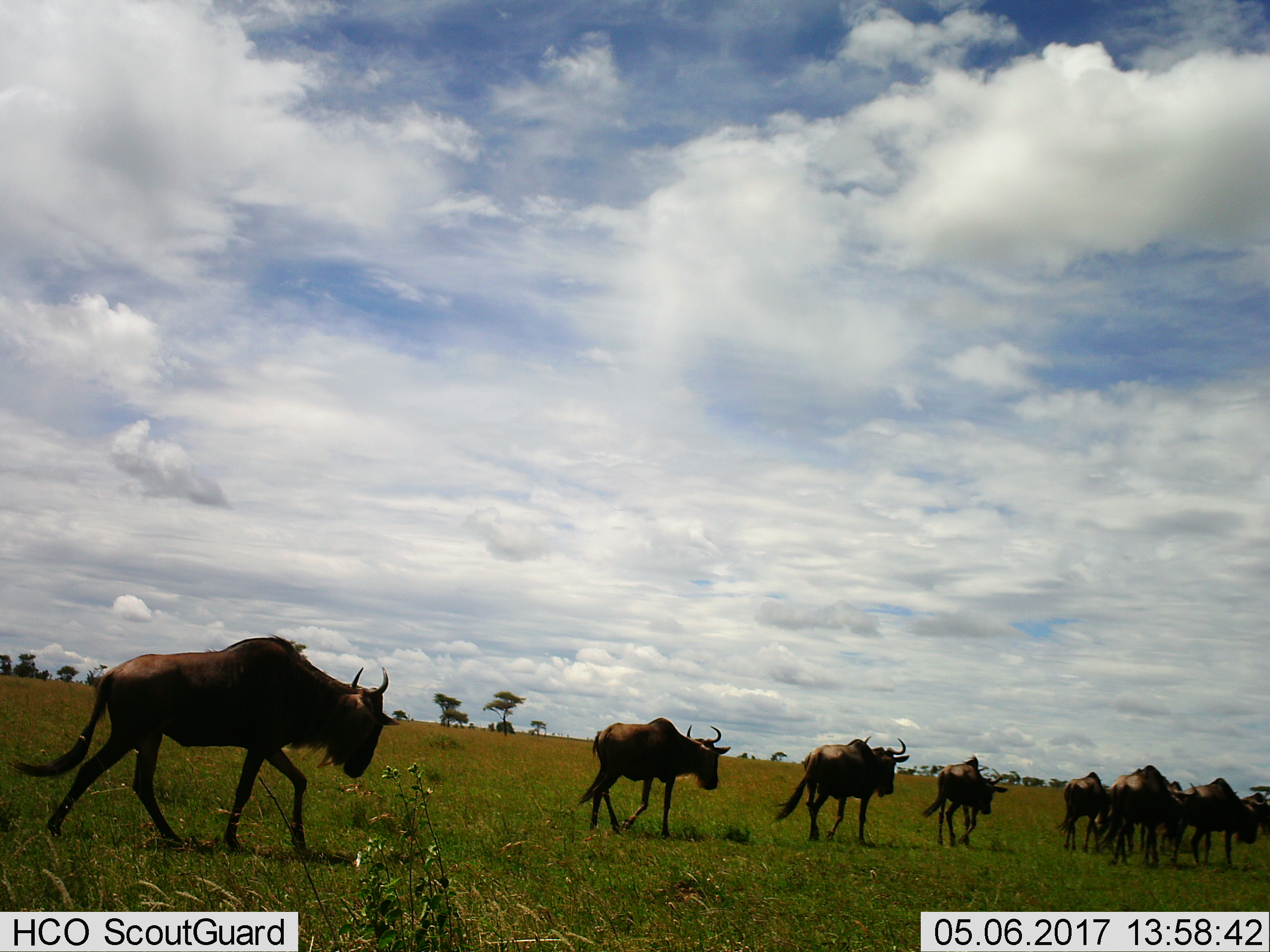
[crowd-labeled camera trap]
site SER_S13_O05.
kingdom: Animalia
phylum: Chordata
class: Mammalia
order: Artiodactyla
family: Bovidae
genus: Connochaetes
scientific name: Connochaetes taurinus taurinus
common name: blue wildebeest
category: wildebeestblue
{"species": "wildebeestblue (blue wildebeest) (Connochaetes taurinus taurinus)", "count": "10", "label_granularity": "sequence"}